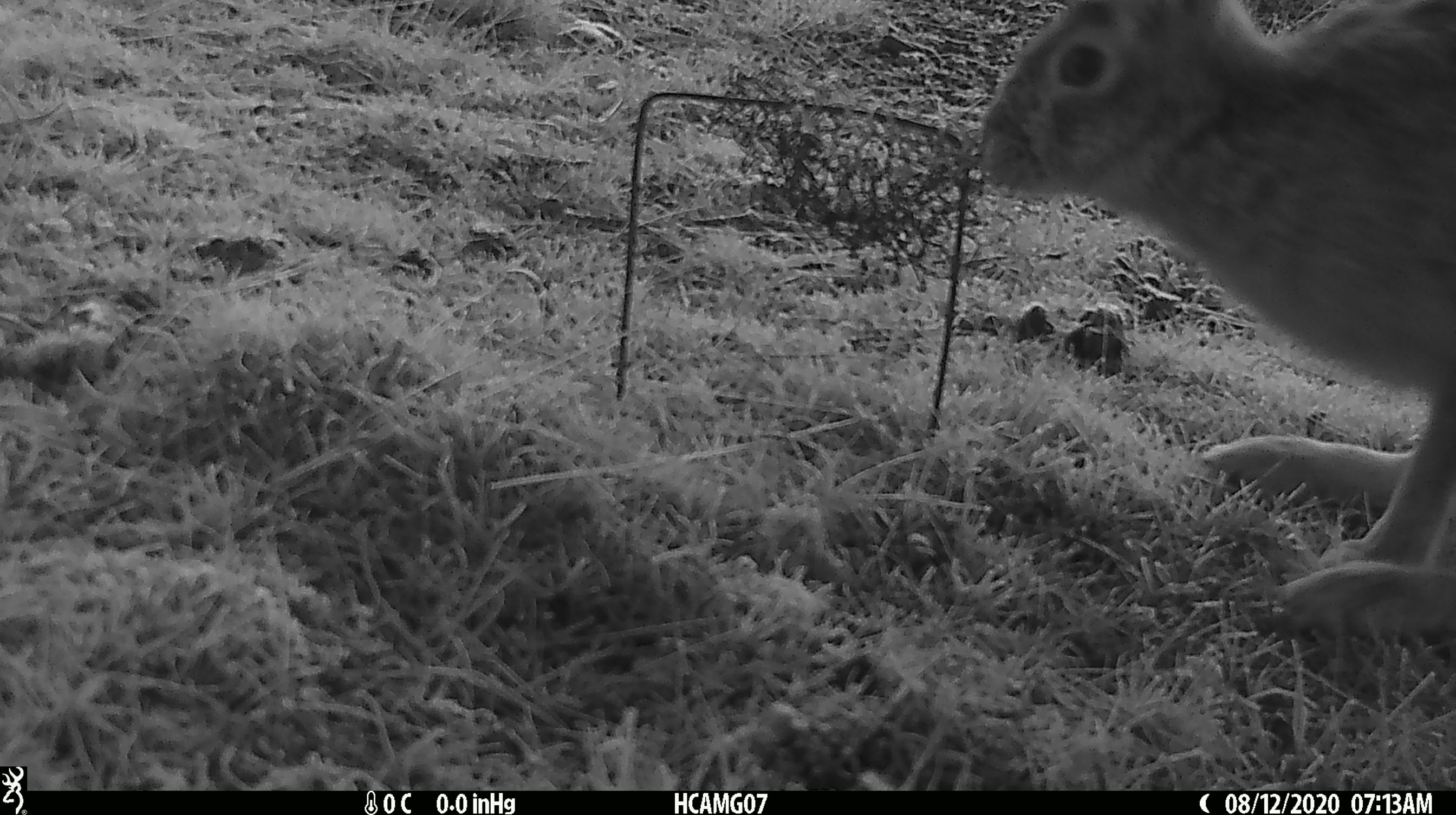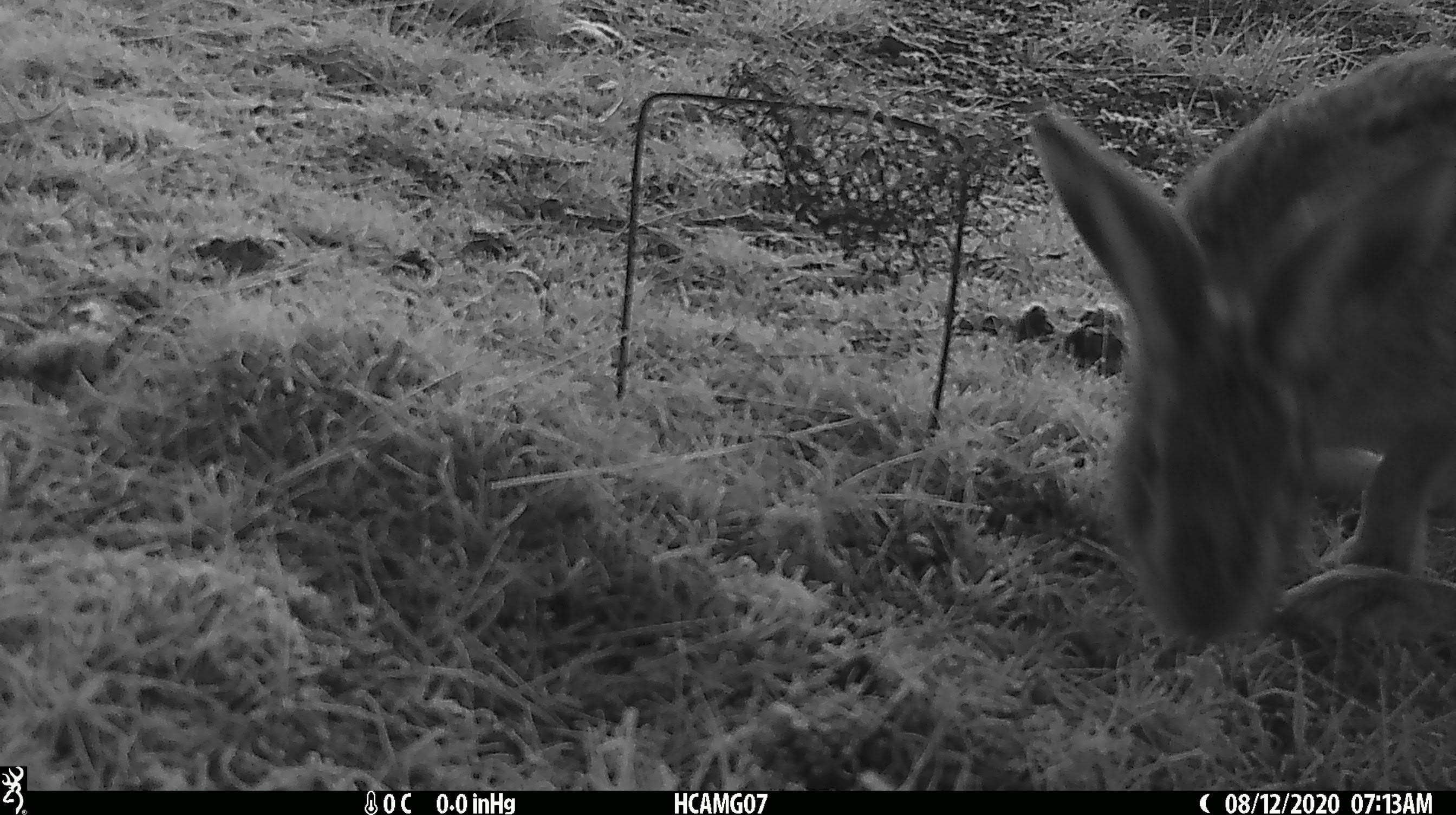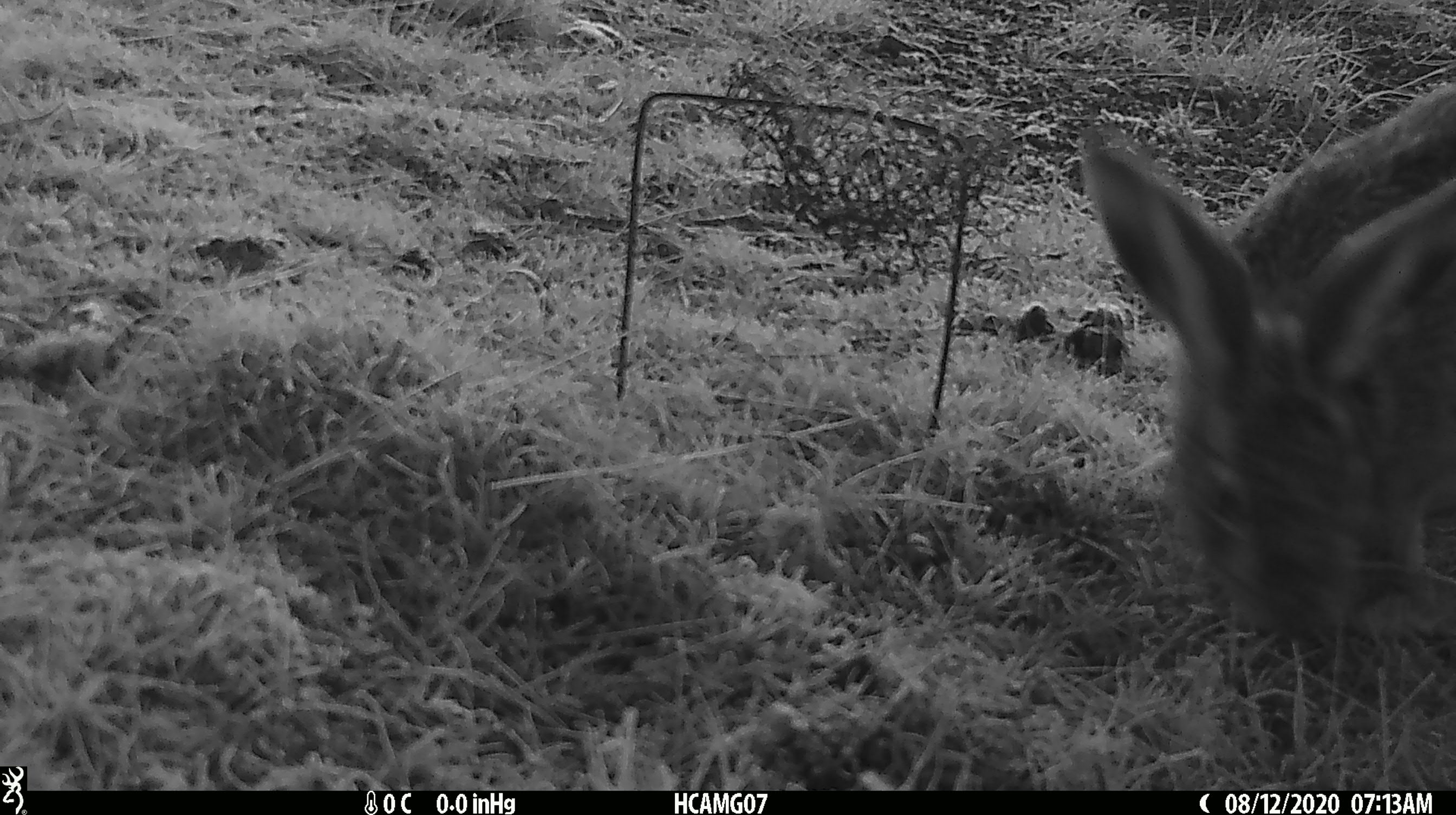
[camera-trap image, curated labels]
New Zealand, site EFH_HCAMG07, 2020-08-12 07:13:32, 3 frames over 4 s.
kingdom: Animalia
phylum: Chordata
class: Mammalia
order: Lagomorpha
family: Leporidae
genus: Lepus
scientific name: Lepus europaeus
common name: brown hare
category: hare